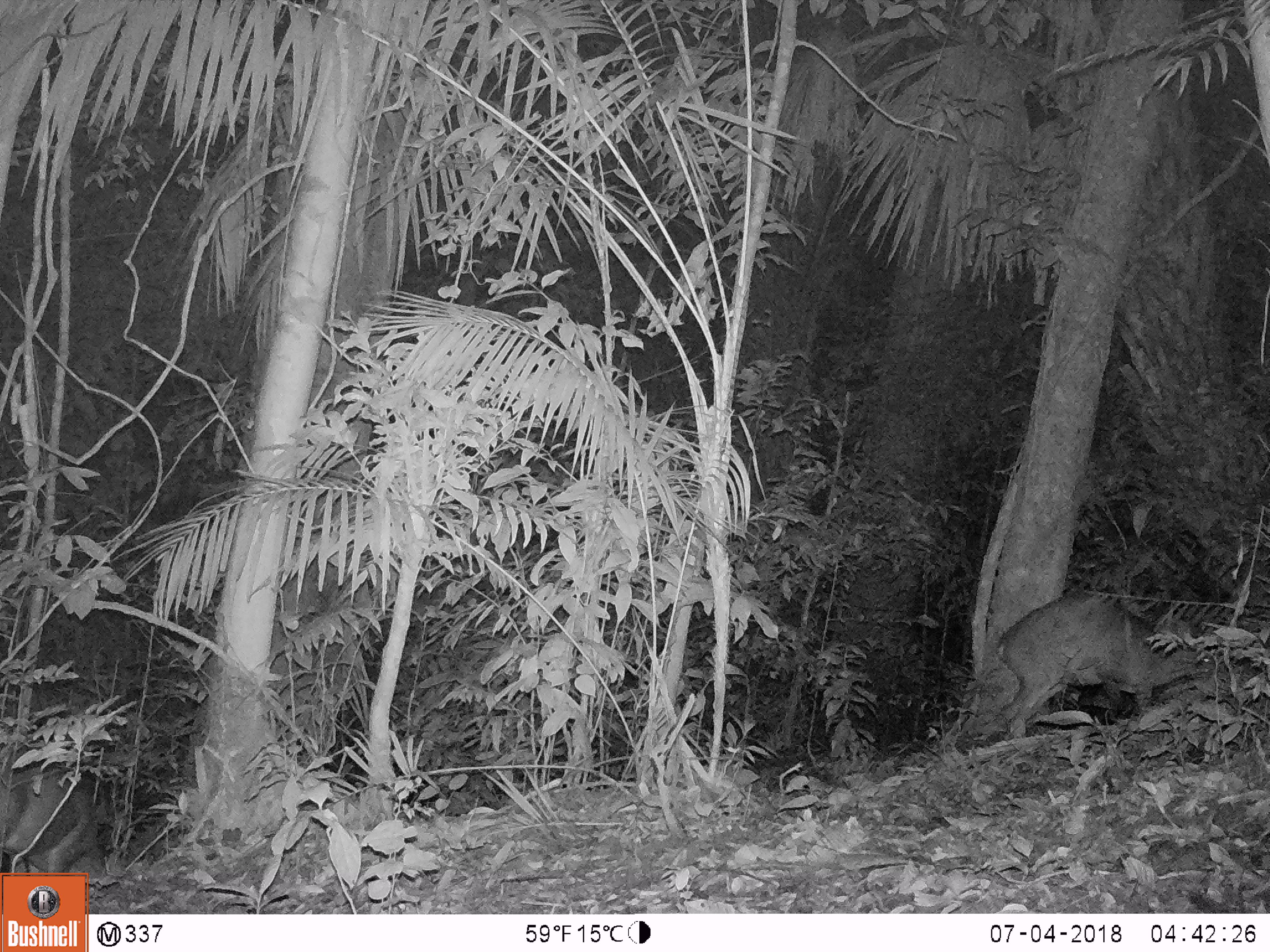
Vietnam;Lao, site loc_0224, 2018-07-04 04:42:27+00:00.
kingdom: Animalia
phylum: Chordata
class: Mammalia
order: Artiodactyla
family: Cervidae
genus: Muntiacus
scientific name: Muntiacus vuquangensis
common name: large-antlered muntjac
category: large antlered muntjac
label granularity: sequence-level